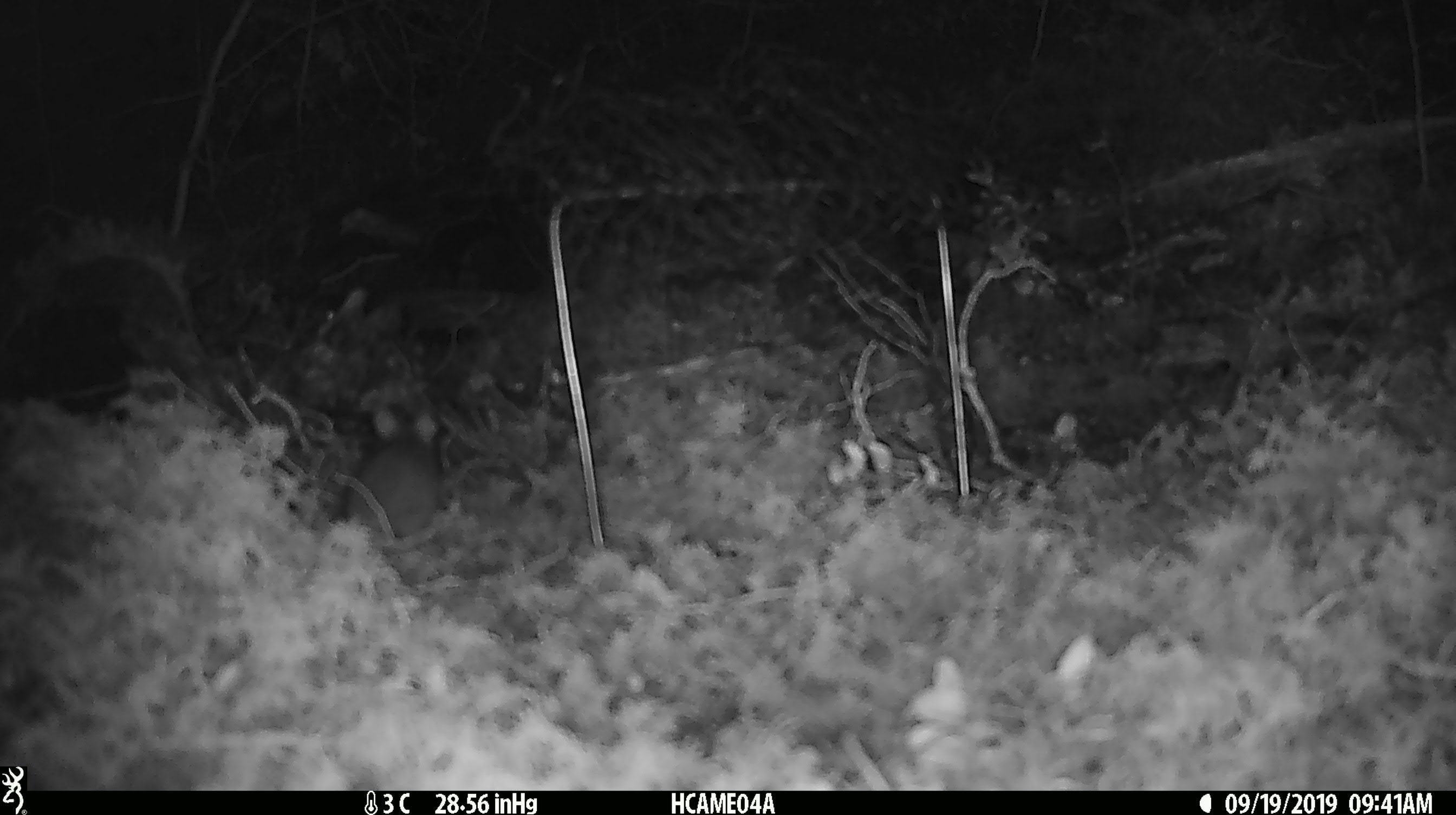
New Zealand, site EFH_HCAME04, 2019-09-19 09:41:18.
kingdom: Animalia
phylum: Chordata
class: Mammalia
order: Rodentia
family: Muridae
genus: Mus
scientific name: Mus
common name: mouse